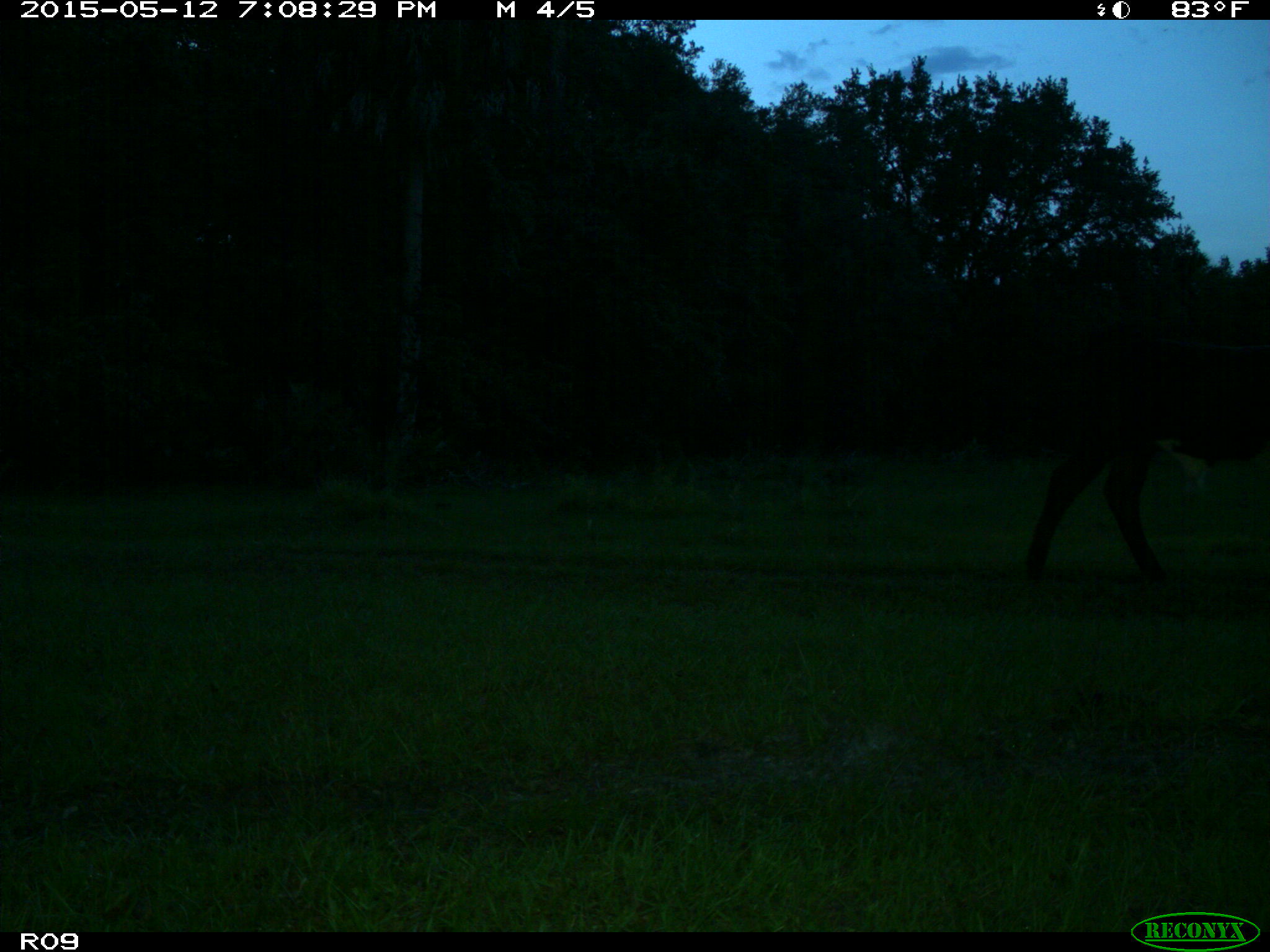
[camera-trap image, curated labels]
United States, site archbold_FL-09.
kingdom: Animalia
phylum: Chordata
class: Mammalia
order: Artiodactyla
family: Bovidae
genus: Bos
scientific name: Bos taurus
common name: domestic cow